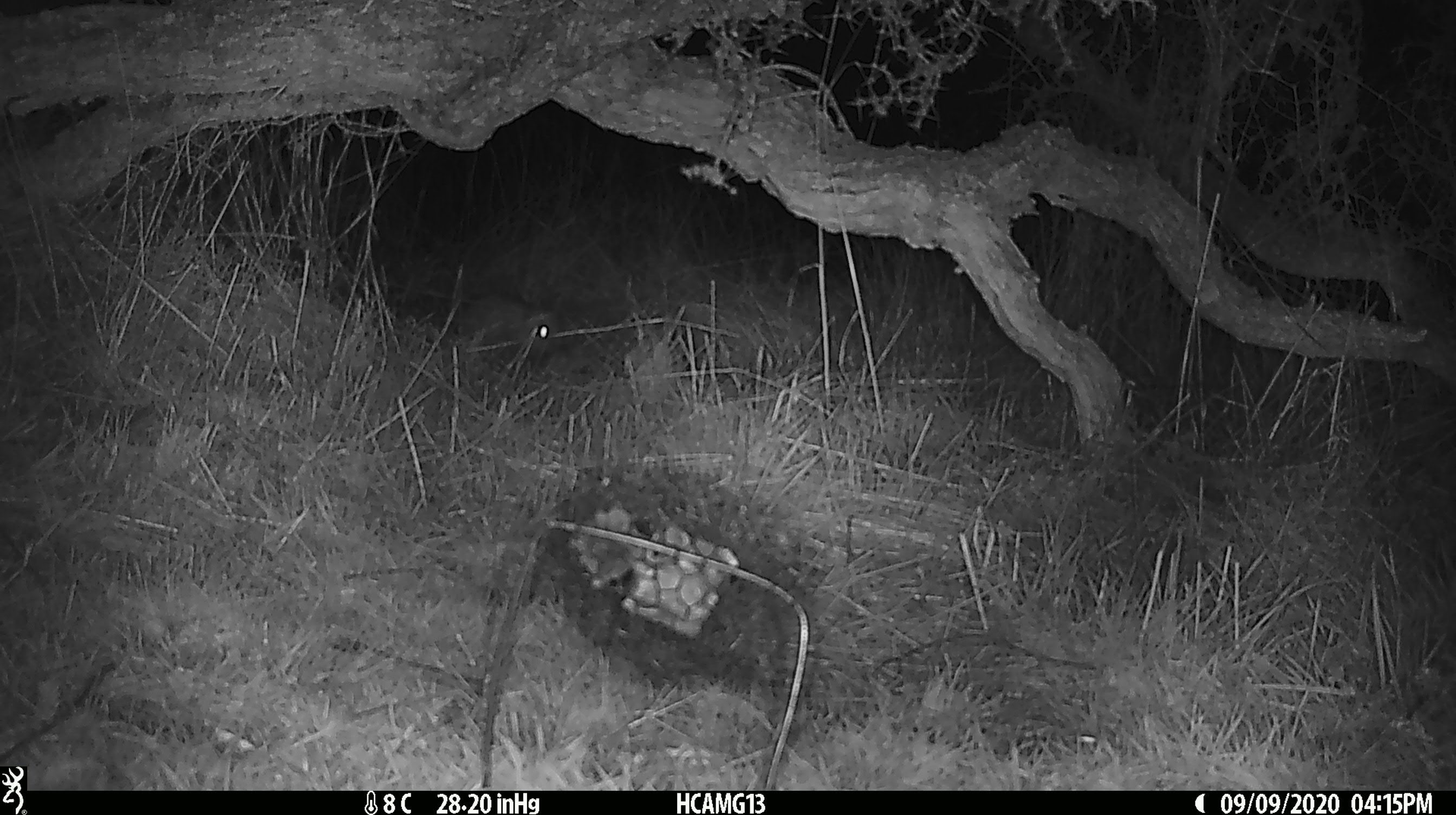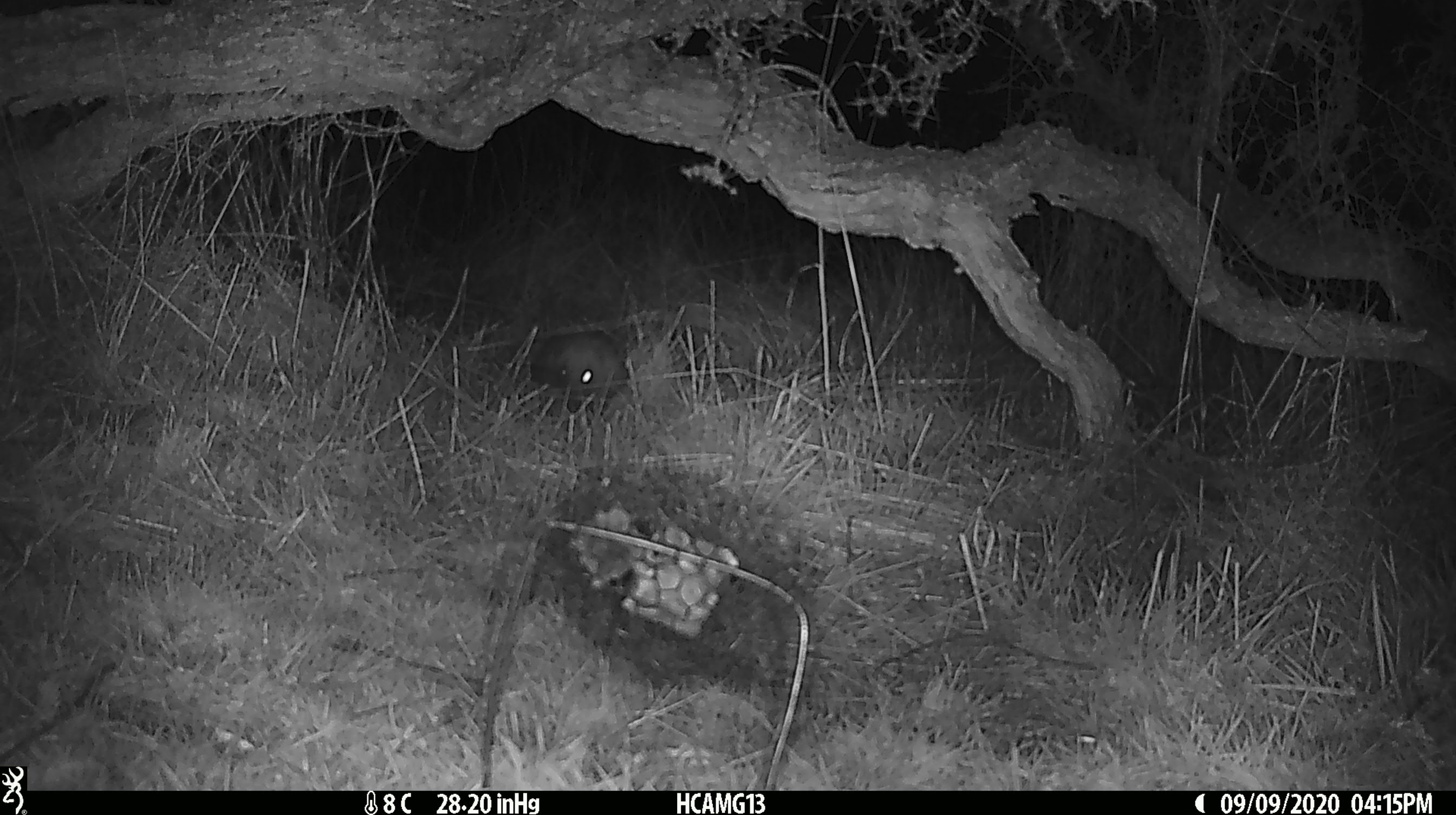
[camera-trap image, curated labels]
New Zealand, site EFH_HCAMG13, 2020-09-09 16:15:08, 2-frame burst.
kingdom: Animalia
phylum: Chordata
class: Mammalia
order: Eulipotyphla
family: Erinaceidae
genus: Erinaceus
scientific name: Erinaceus europaeus europaeus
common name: european hedgehog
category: hedgehog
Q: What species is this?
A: Hedgehog (european hedgehog) (Erinaceus europaeus europaeus).